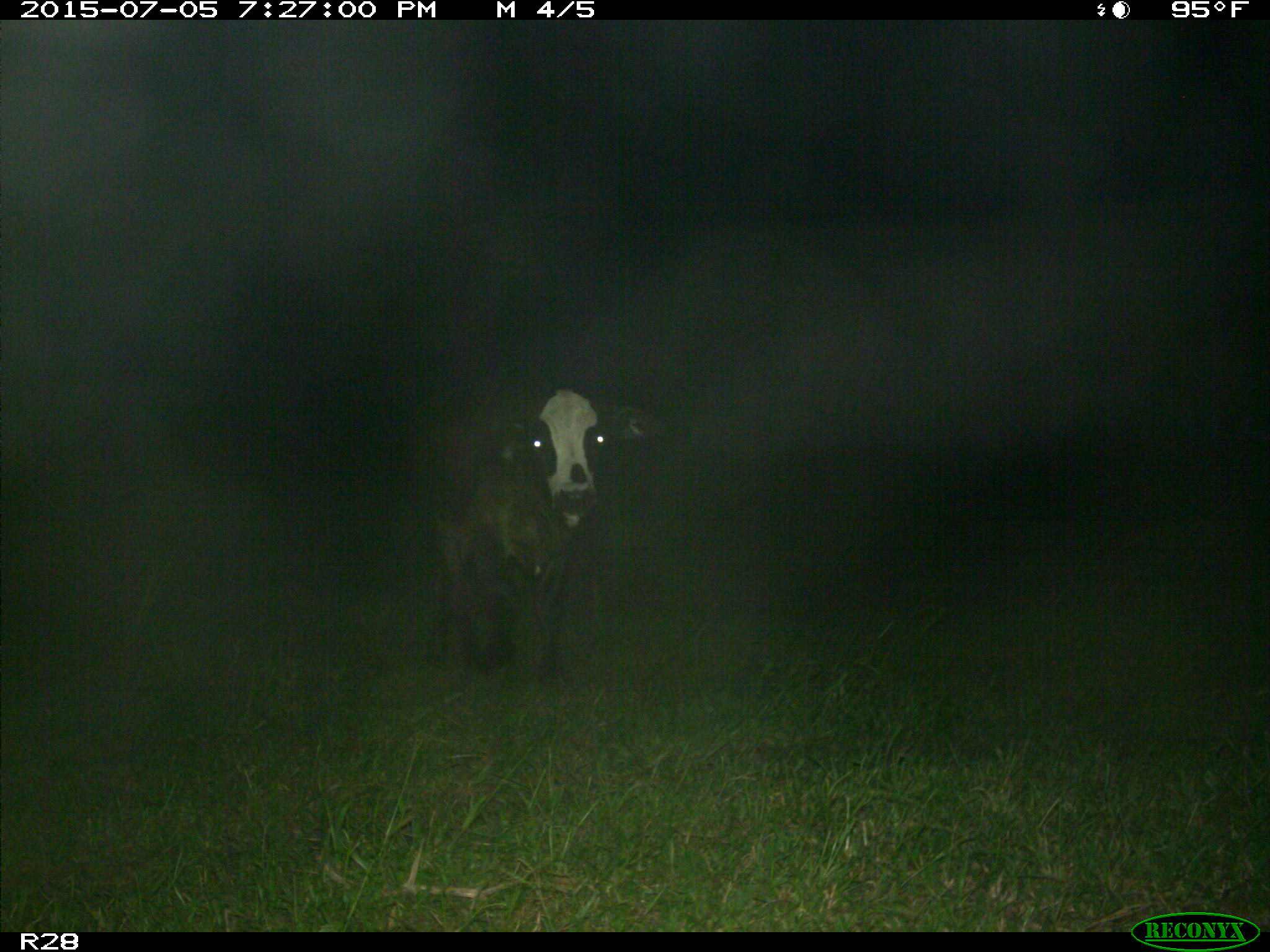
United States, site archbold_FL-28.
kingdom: Animalia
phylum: Chordata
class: Mammalia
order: Artiodactyla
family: Bovidae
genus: Bos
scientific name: Bos taurus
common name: domestic cow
Bos taurus (domestic cow).